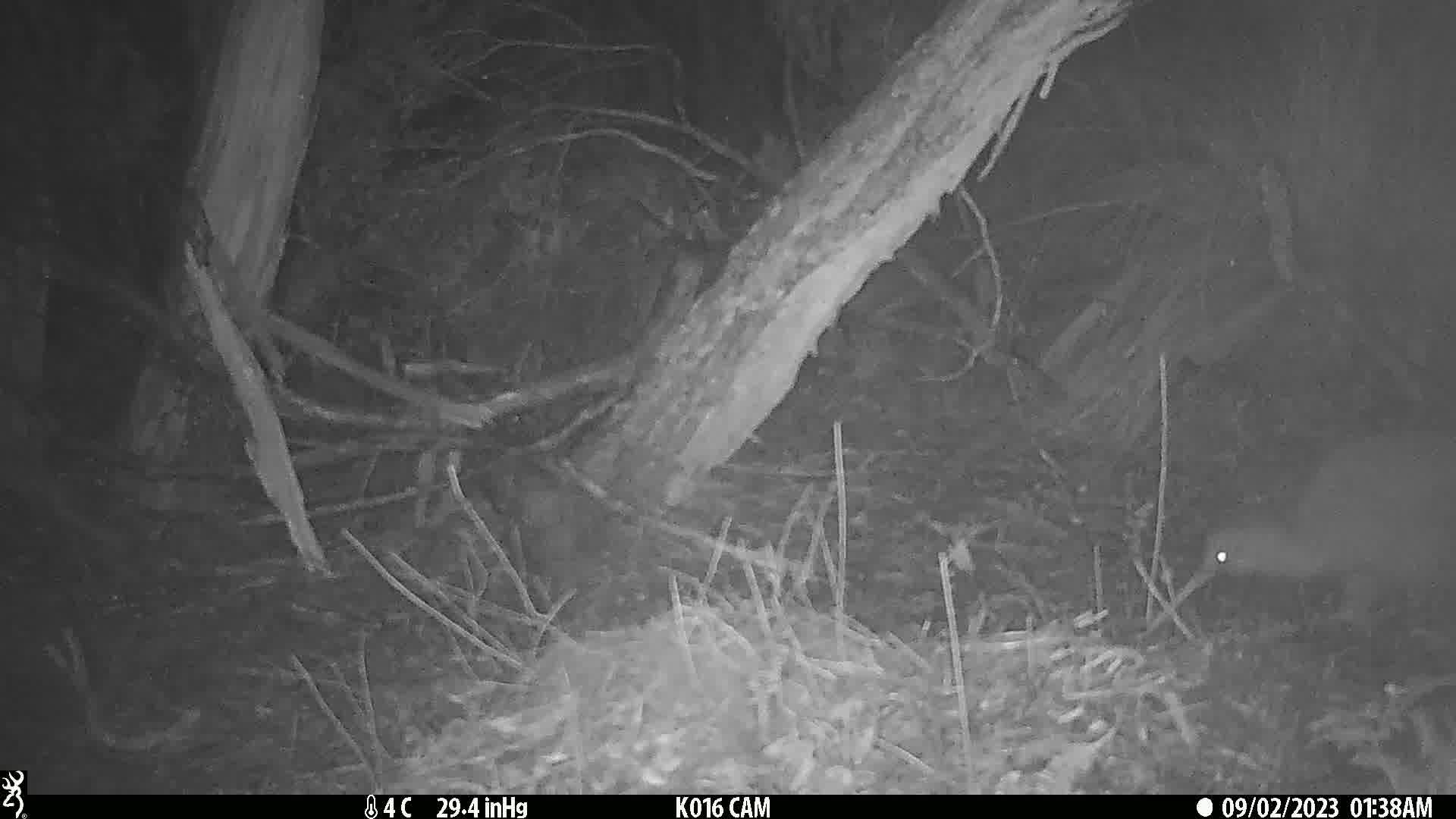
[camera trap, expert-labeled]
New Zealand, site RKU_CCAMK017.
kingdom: Animalia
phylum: Chordata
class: Aves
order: Apterygiformes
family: Apterygidae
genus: Apteryx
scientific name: Apteryx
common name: kiwi